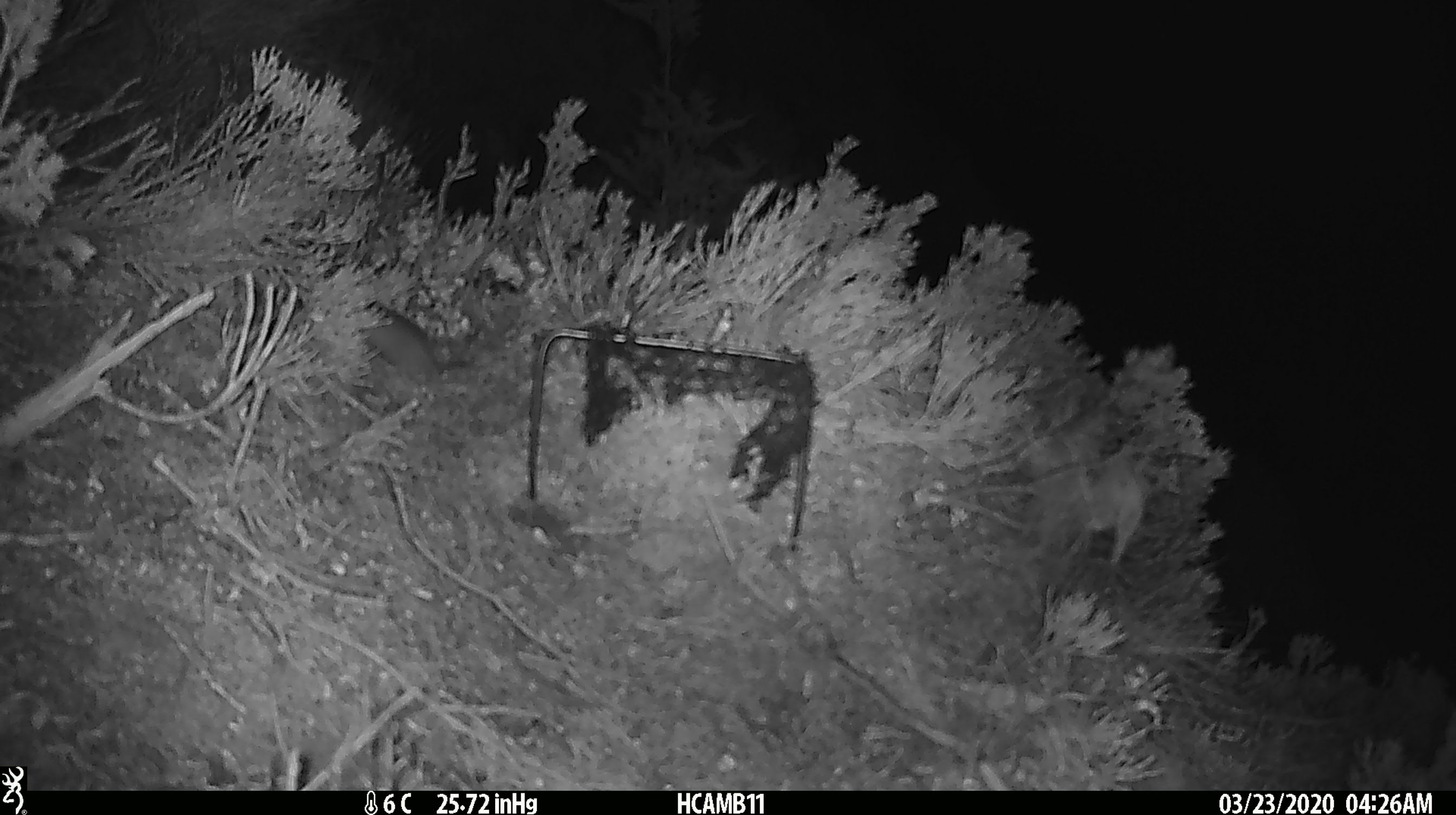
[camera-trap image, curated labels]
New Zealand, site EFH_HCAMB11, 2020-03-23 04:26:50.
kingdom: Animalia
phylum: Chordata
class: Mammalia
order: Rodentia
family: Muridae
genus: Mus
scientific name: Mus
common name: mouse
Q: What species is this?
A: Mouse (Mus).